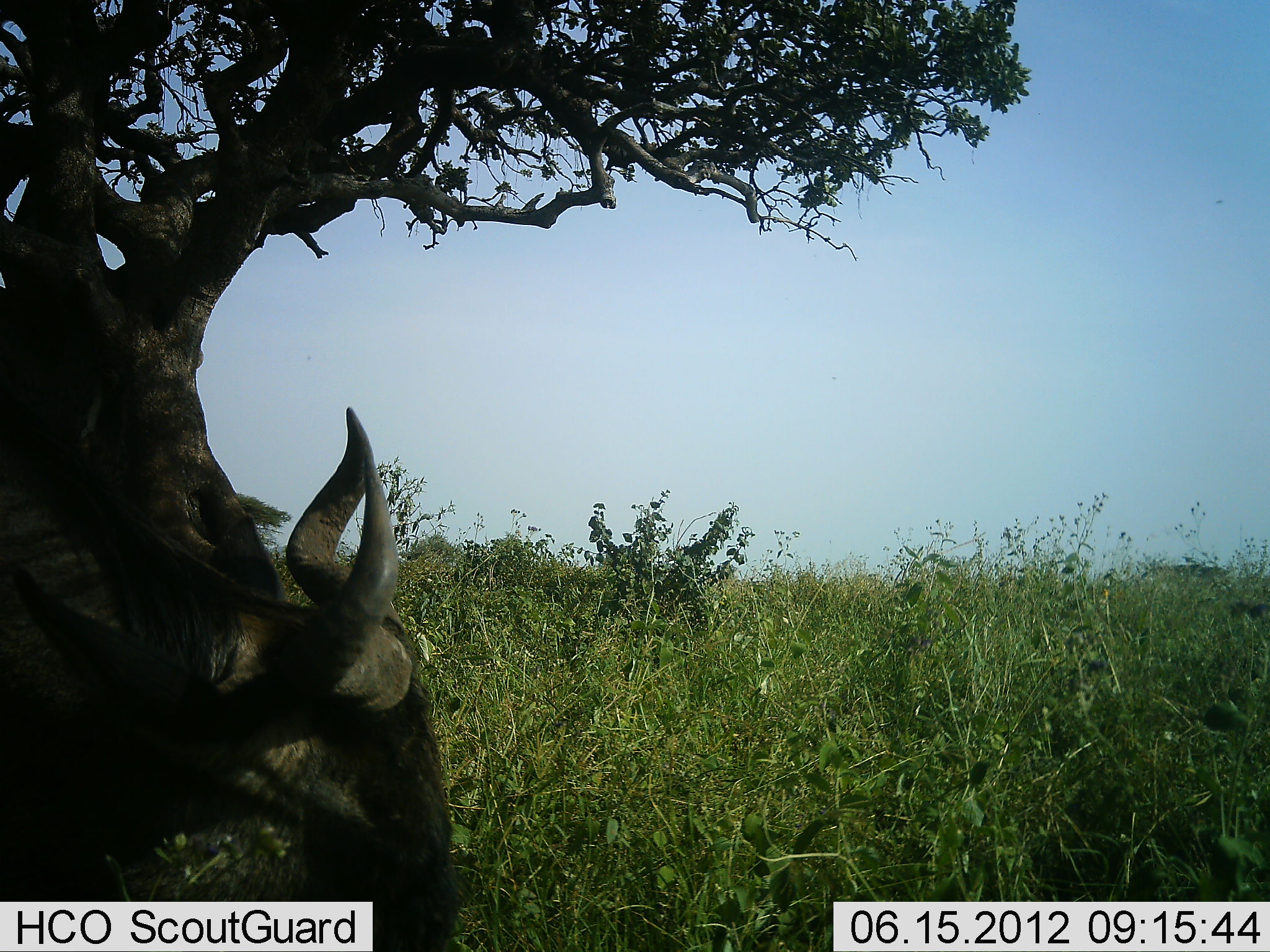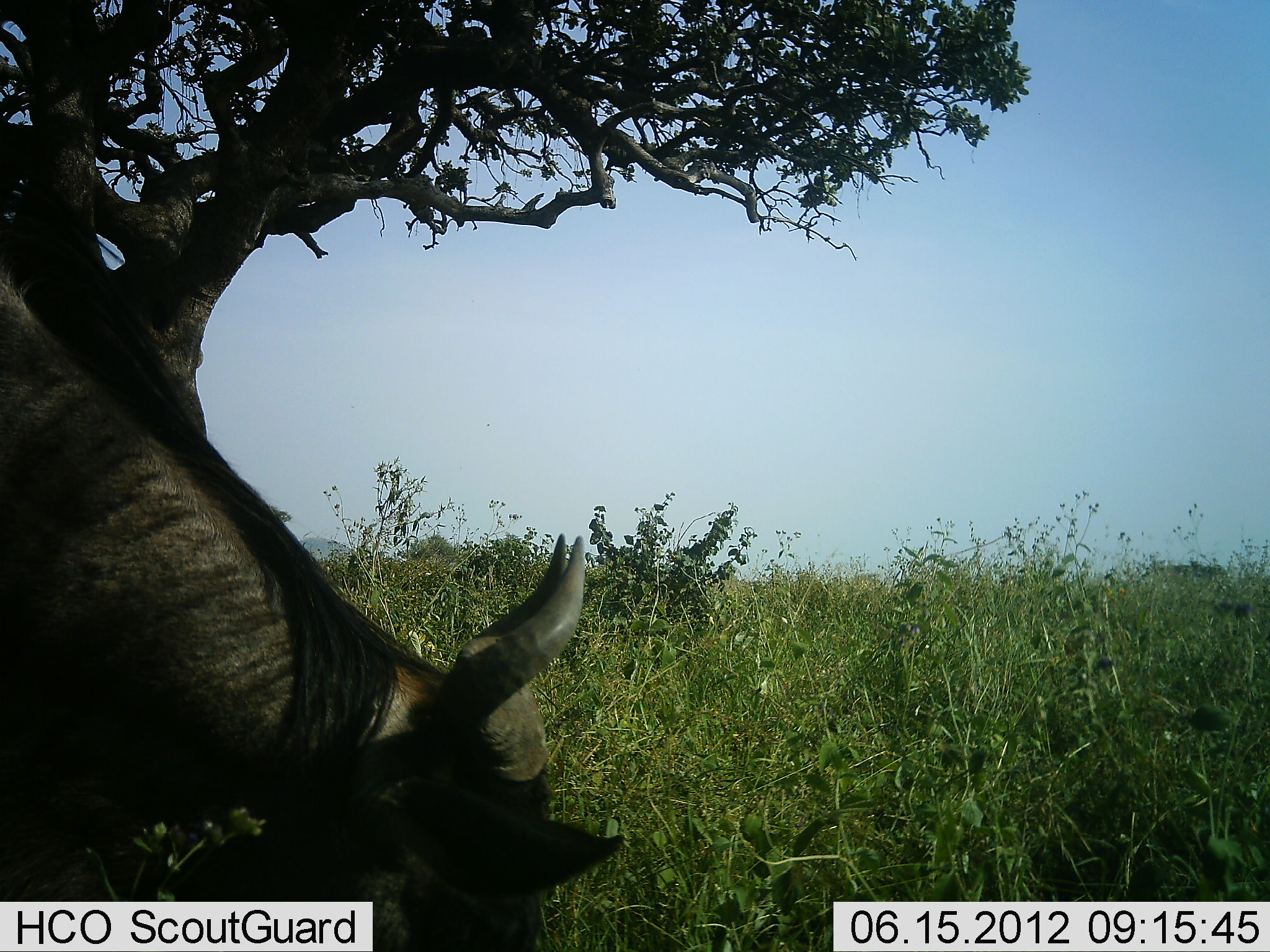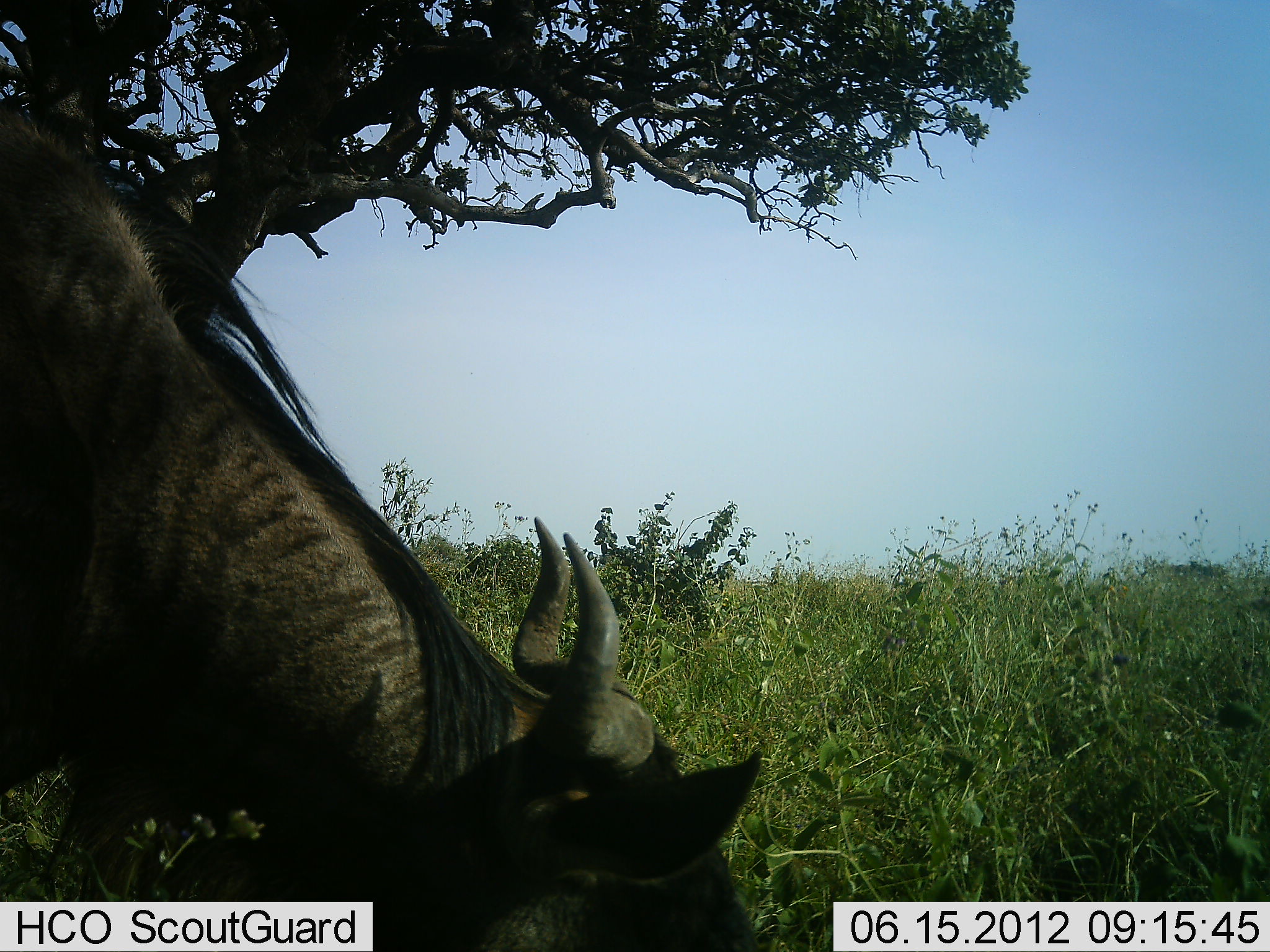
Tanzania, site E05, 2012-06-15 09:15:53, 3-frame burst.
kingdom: Animalia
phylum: Chordata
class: Mammalia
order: Artiodactyla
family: Bovidae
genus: Connochaetes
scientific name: Connochaetes taurinus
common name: blue wildebeest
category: wildebeest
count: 1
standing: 50%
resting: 10%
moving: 10%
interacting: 0%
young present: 0%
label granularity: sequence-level